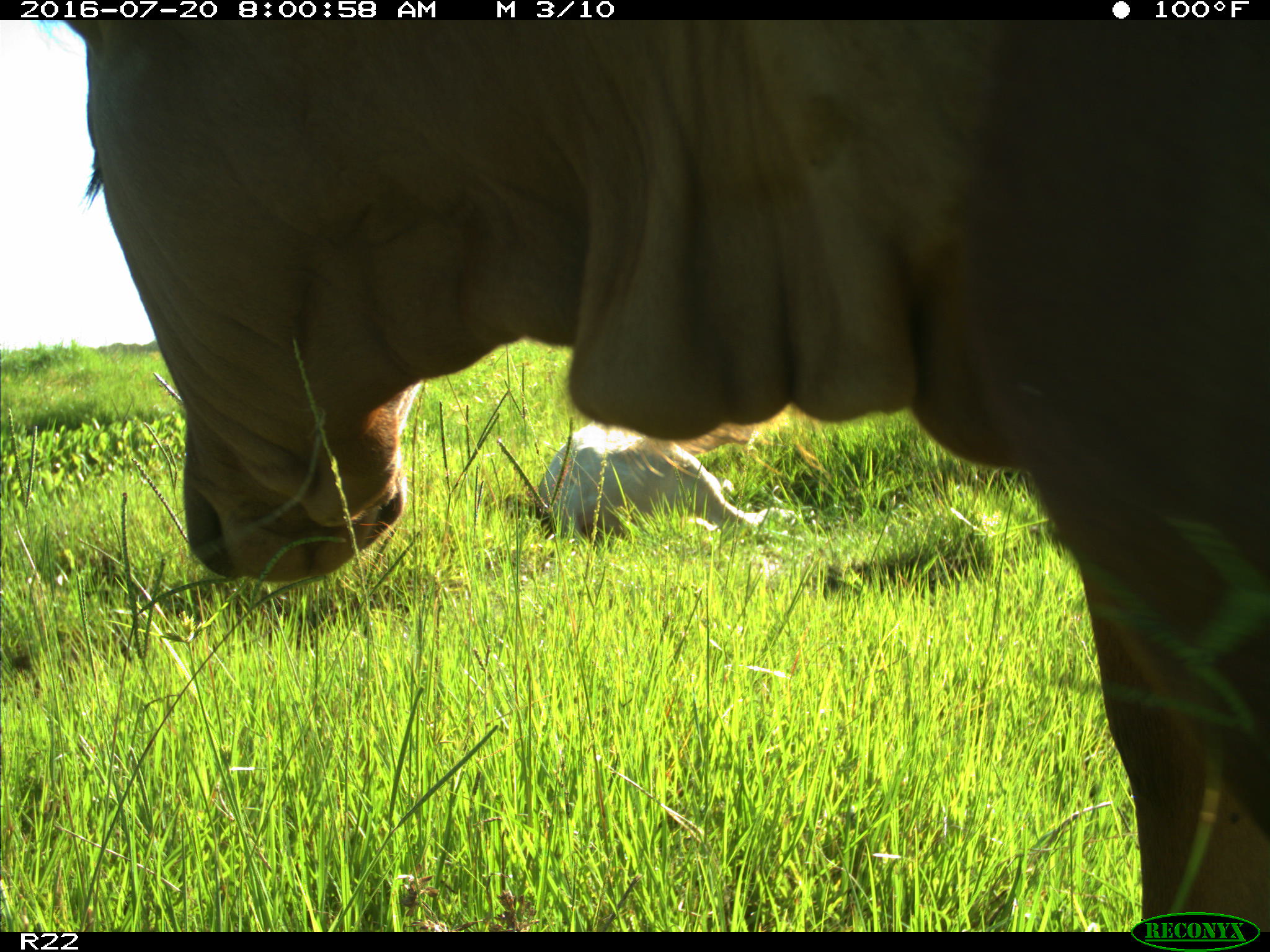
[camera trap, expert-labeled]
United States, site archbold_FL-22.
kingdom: Animalia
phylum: Chordata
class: Mammalia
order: Artiodactyla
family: Bovidae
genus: Bos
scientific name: Bos taurus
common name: domestic cow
Bos taurus (domestic cow).